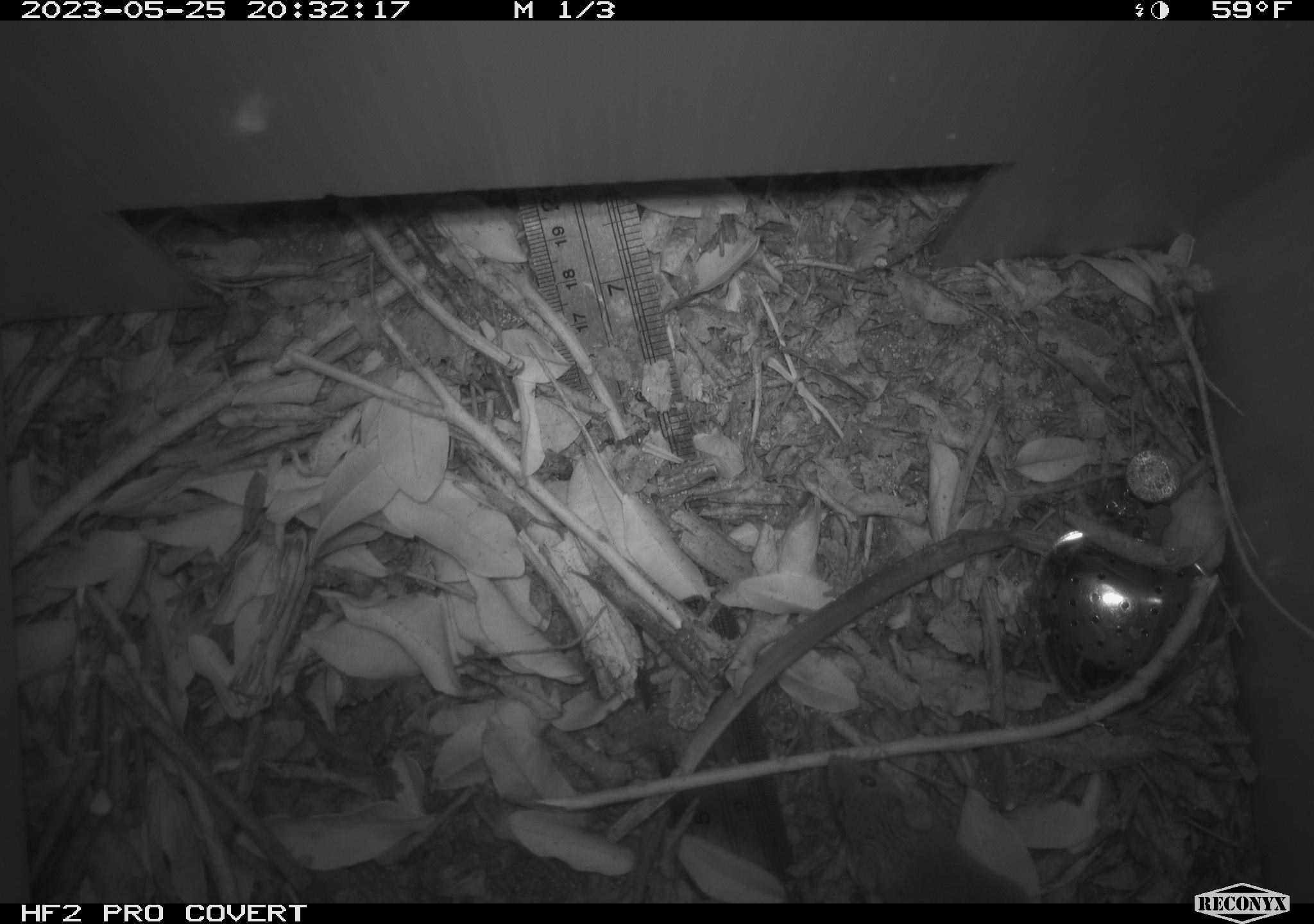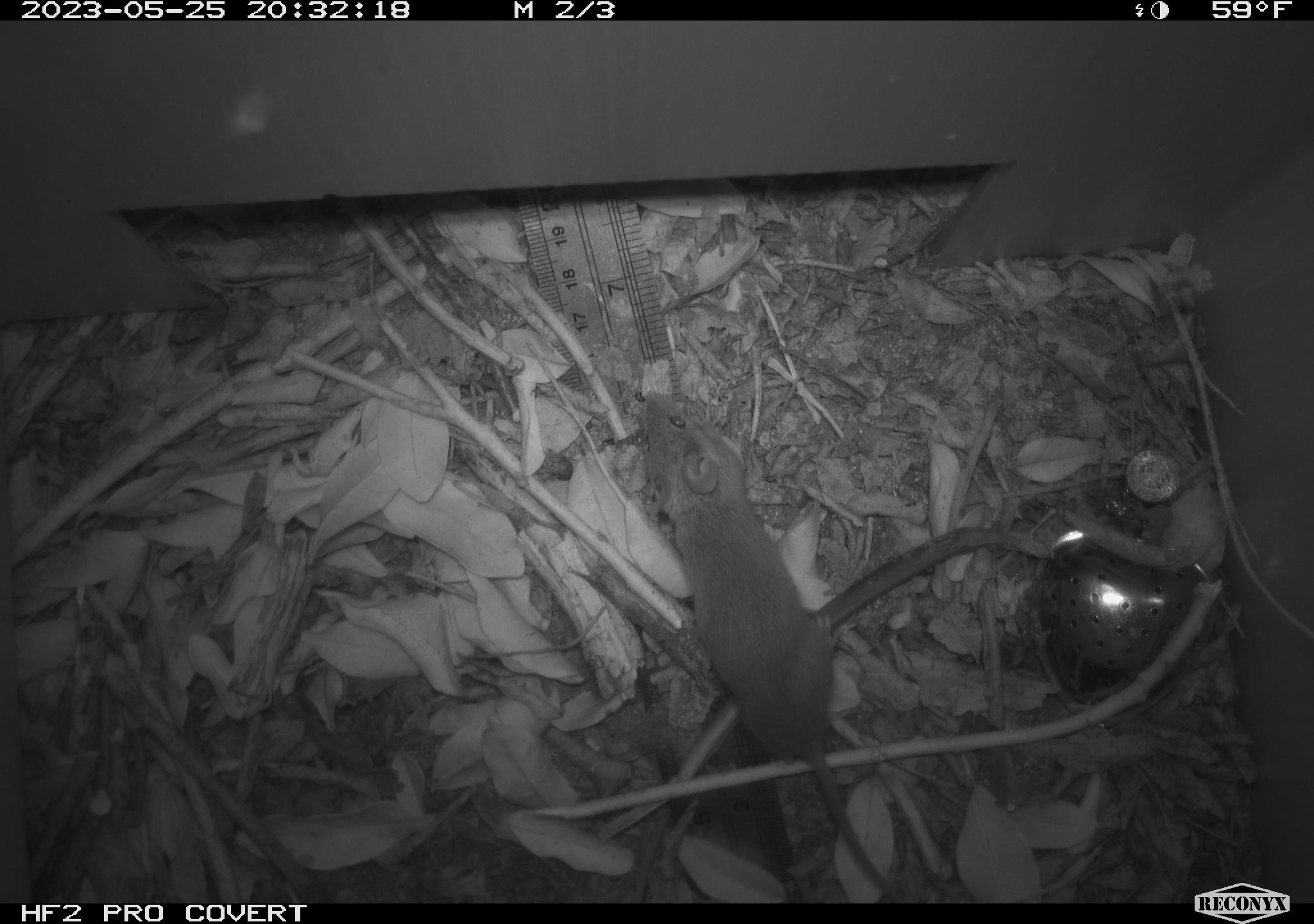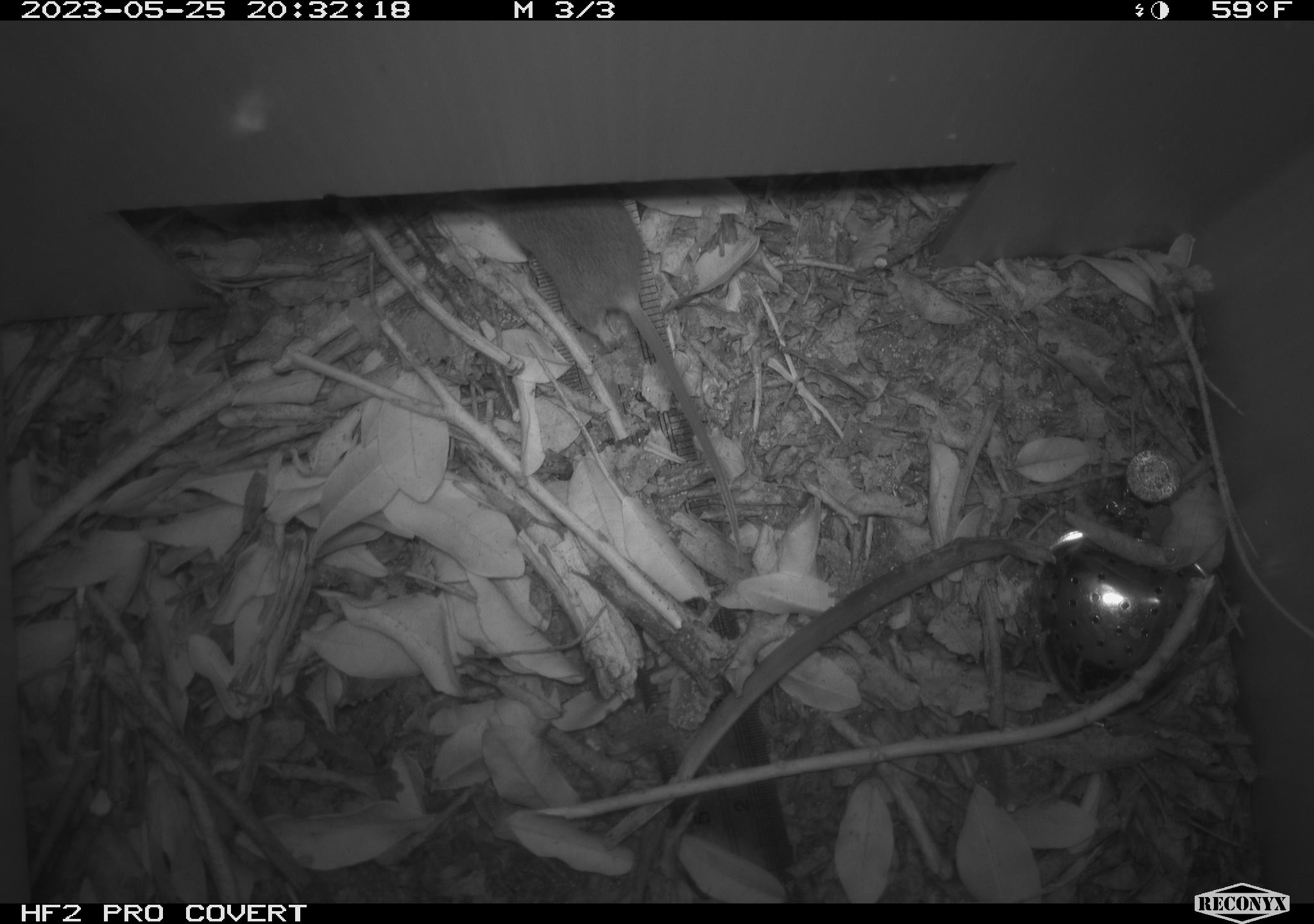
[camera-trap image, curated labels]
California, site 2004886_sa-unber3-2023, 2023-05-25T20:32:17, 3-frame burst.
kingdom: Animalia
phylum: Chordata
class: Mammalia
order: Rodentia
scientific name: Rodentia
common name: mouse species